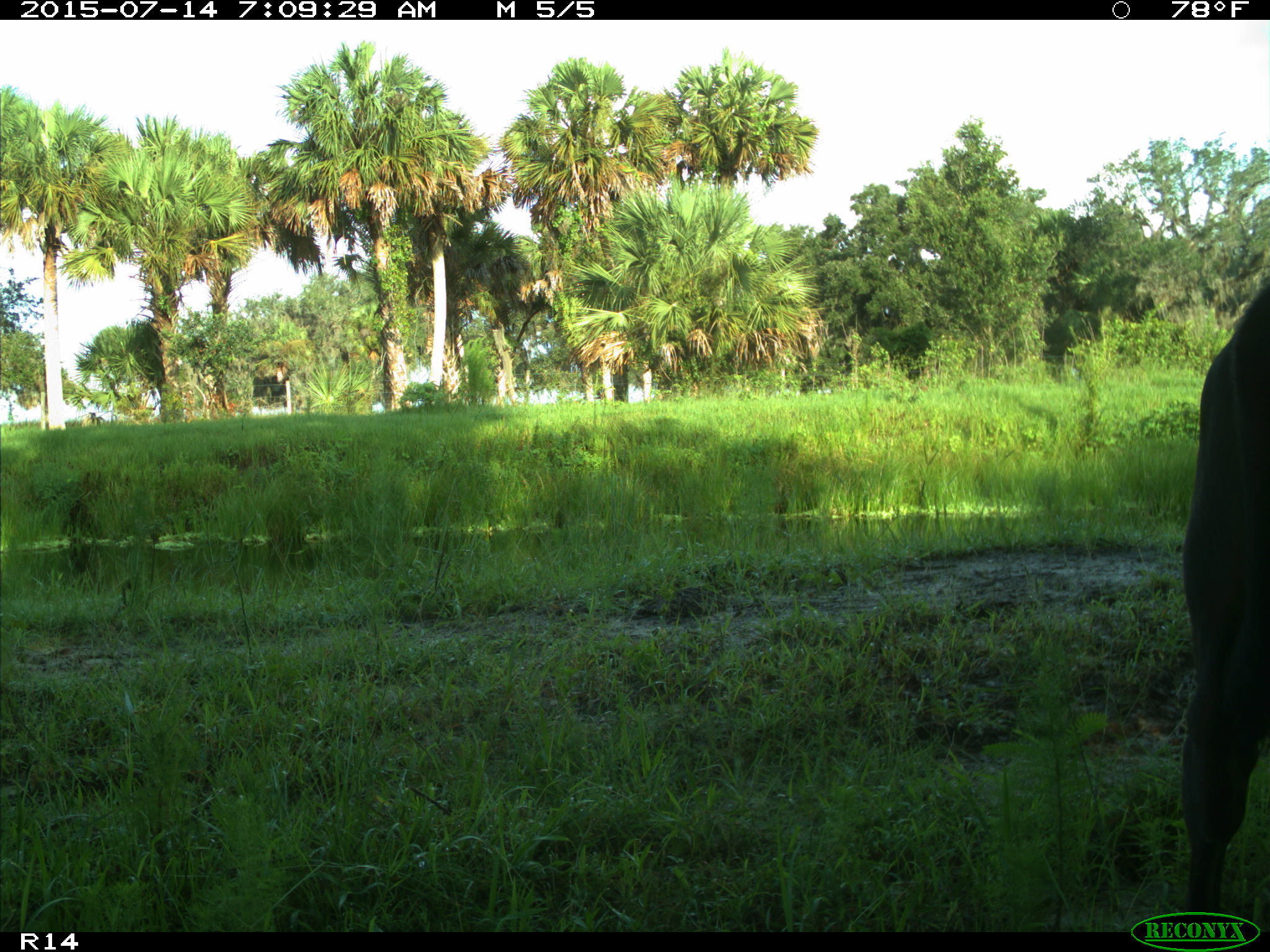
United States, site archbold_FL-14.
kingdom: Animalia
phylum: Chordata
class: Mammalia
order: Artiodactyla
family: Bovidae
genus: Bos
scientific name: Bos taurus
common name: domestic cow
Bos taurus (domestic cow).